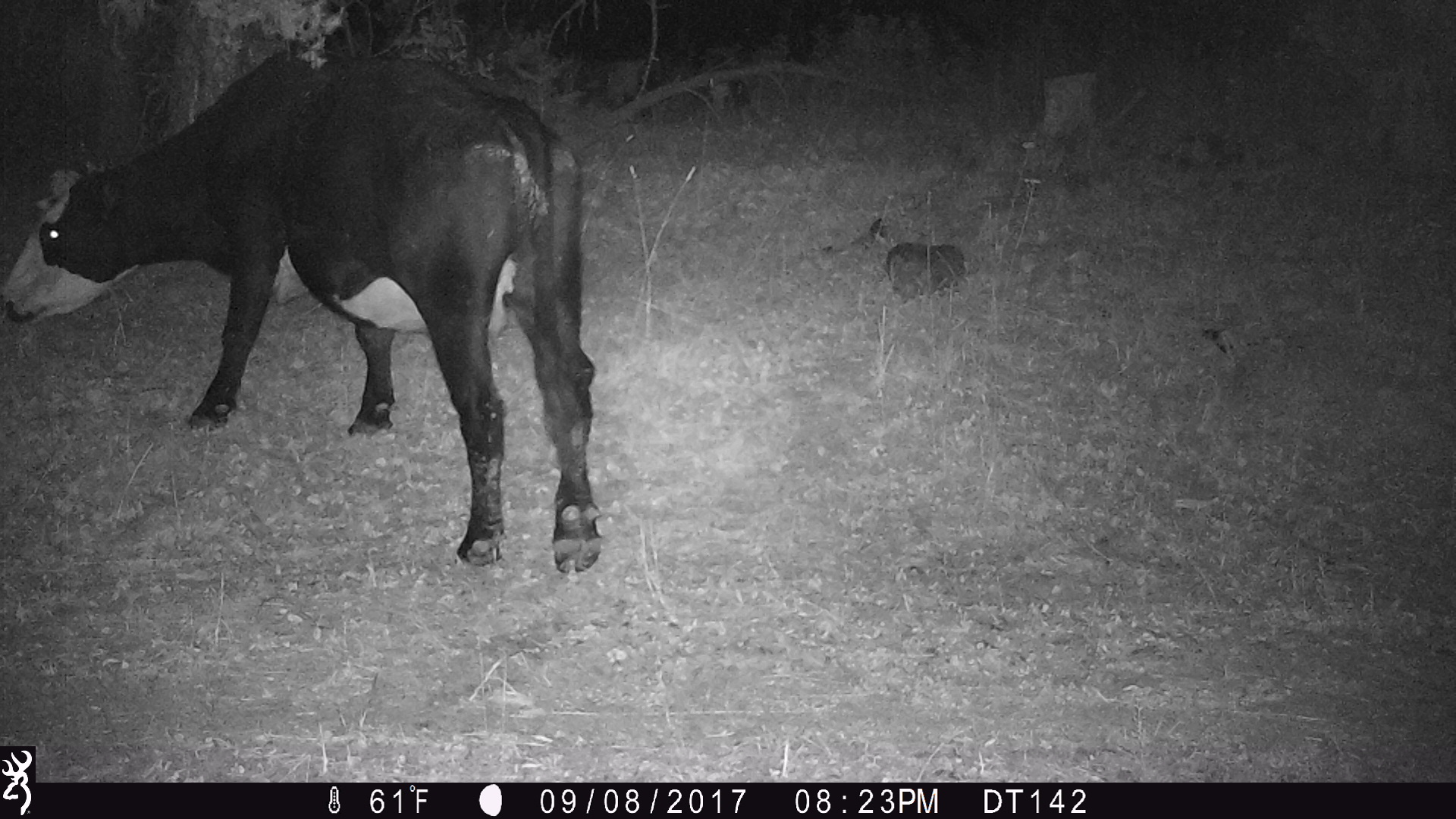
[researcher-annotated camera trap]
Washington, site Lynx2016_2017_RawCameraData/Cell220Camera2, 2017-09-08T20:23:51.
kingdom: Animalia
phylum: Chordata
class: Mammalia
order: Artiodactyla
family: Bovidae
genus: Bos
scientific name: Bos taurus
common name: domestic cattle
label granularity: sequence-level